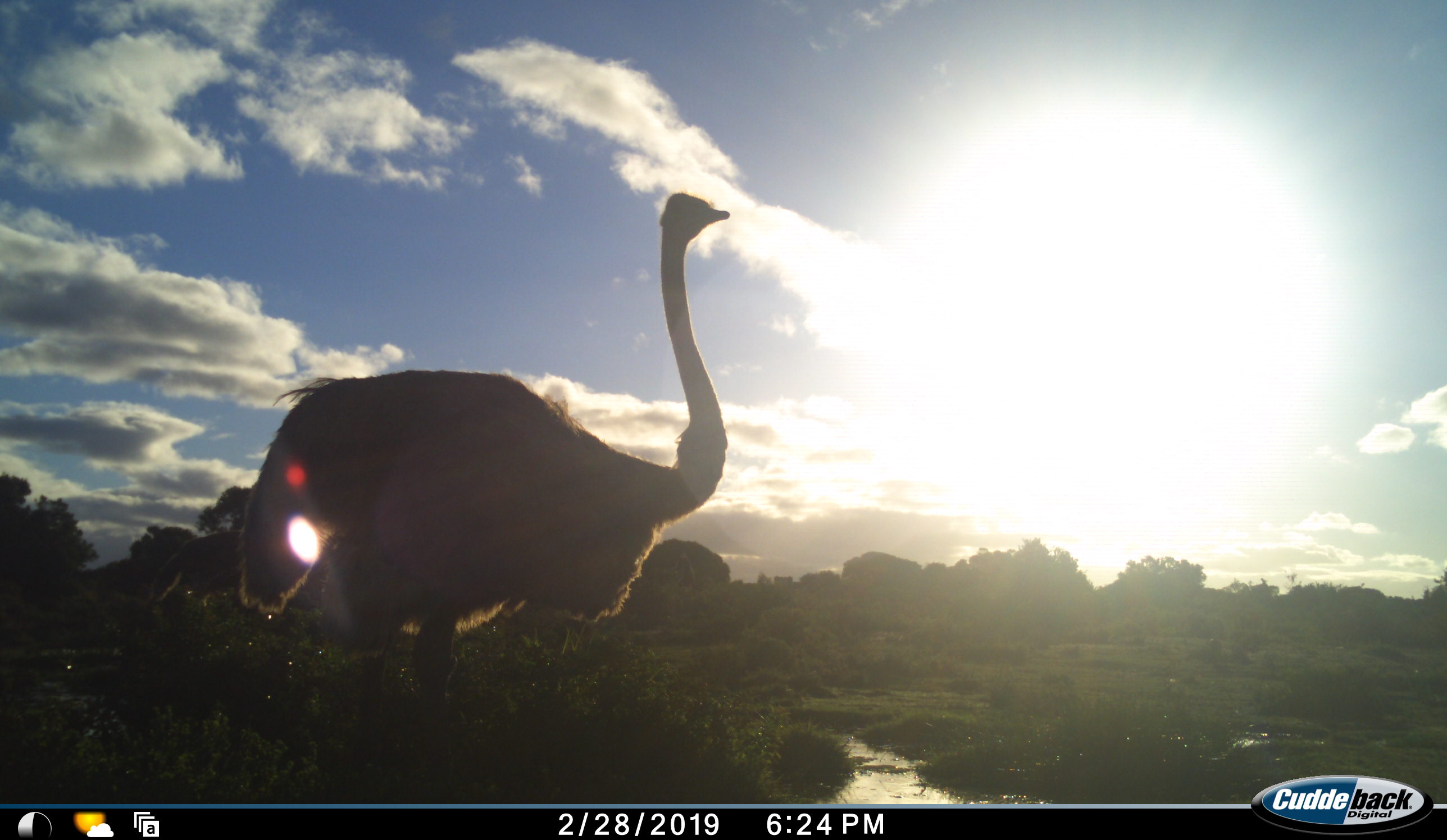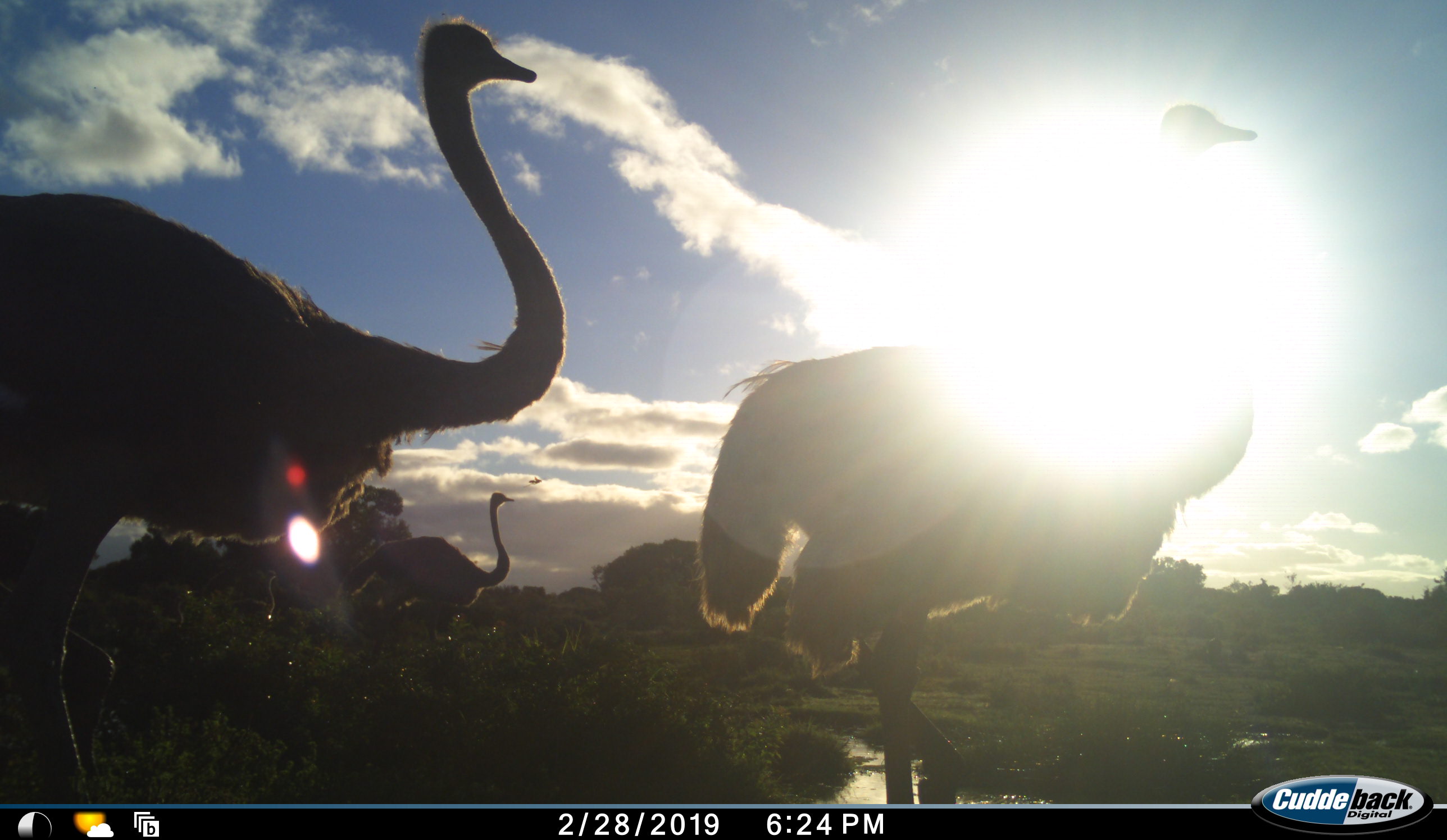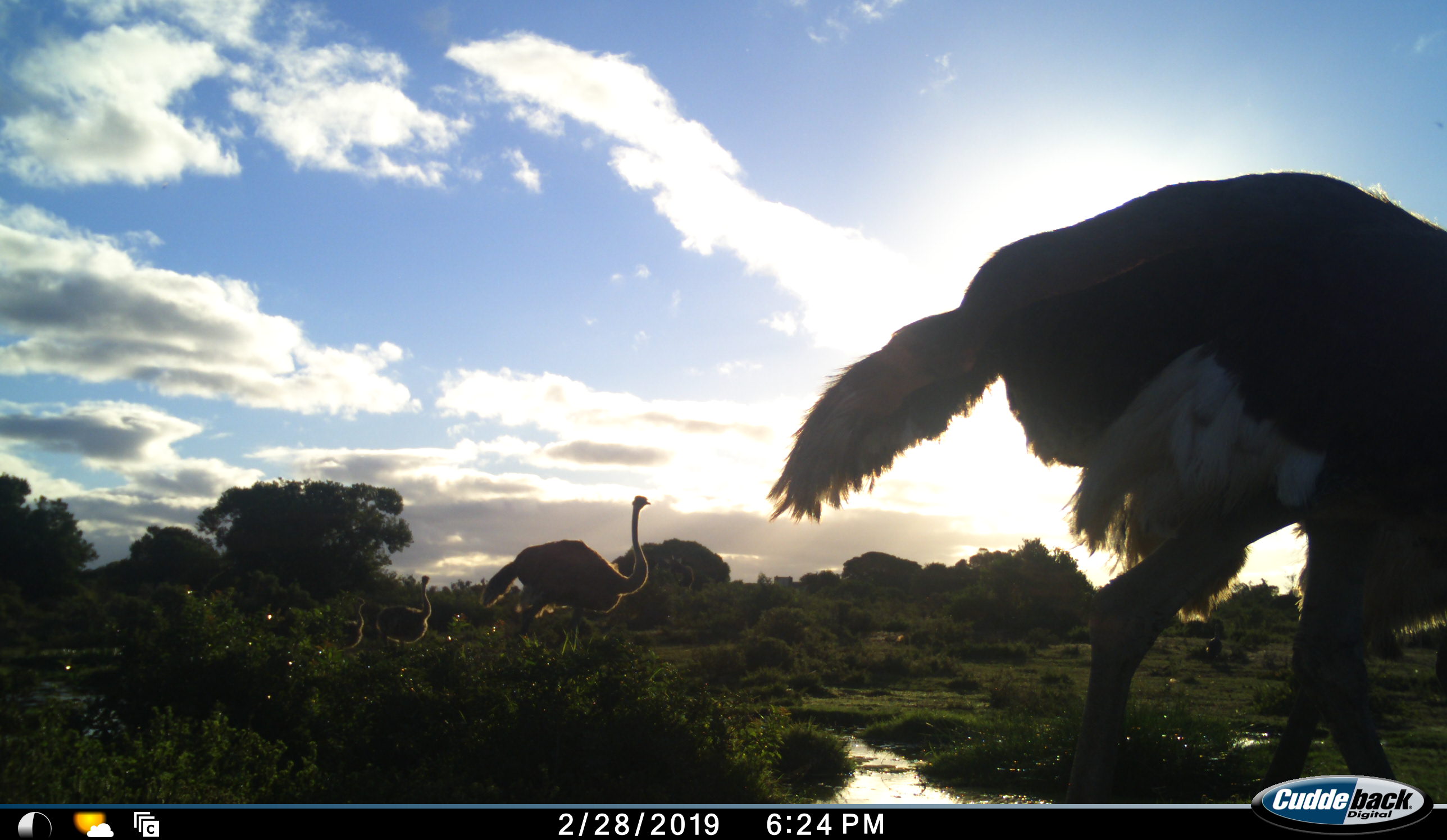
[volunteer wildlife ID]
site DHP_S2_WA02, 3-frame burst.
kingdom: Animalia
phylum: Chordata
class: Aves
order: Struthioniformes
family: Struthionidae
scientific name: Struthionidae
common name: ostrich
Ostrich (Struthionidae), count 5. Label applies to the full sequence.